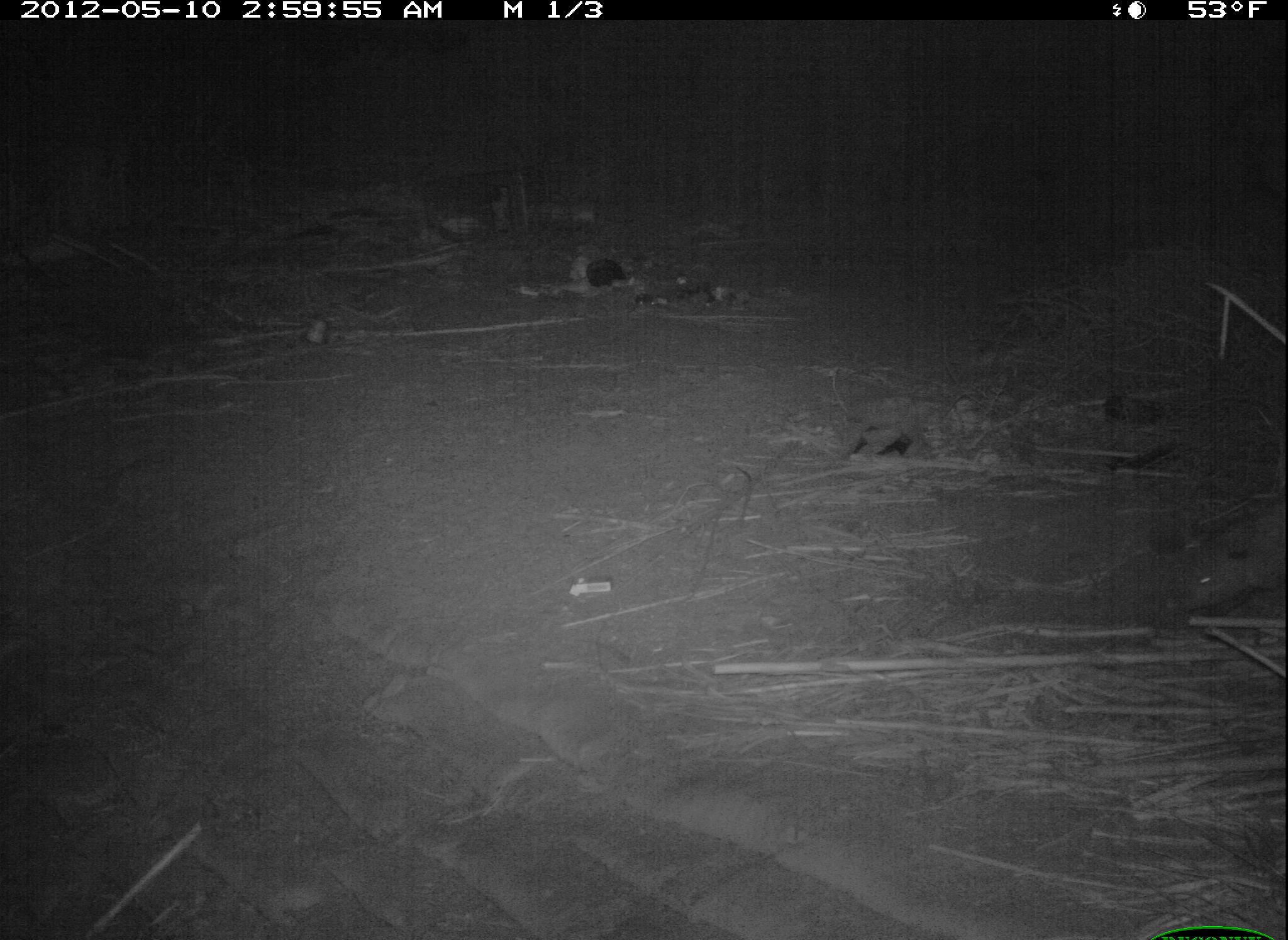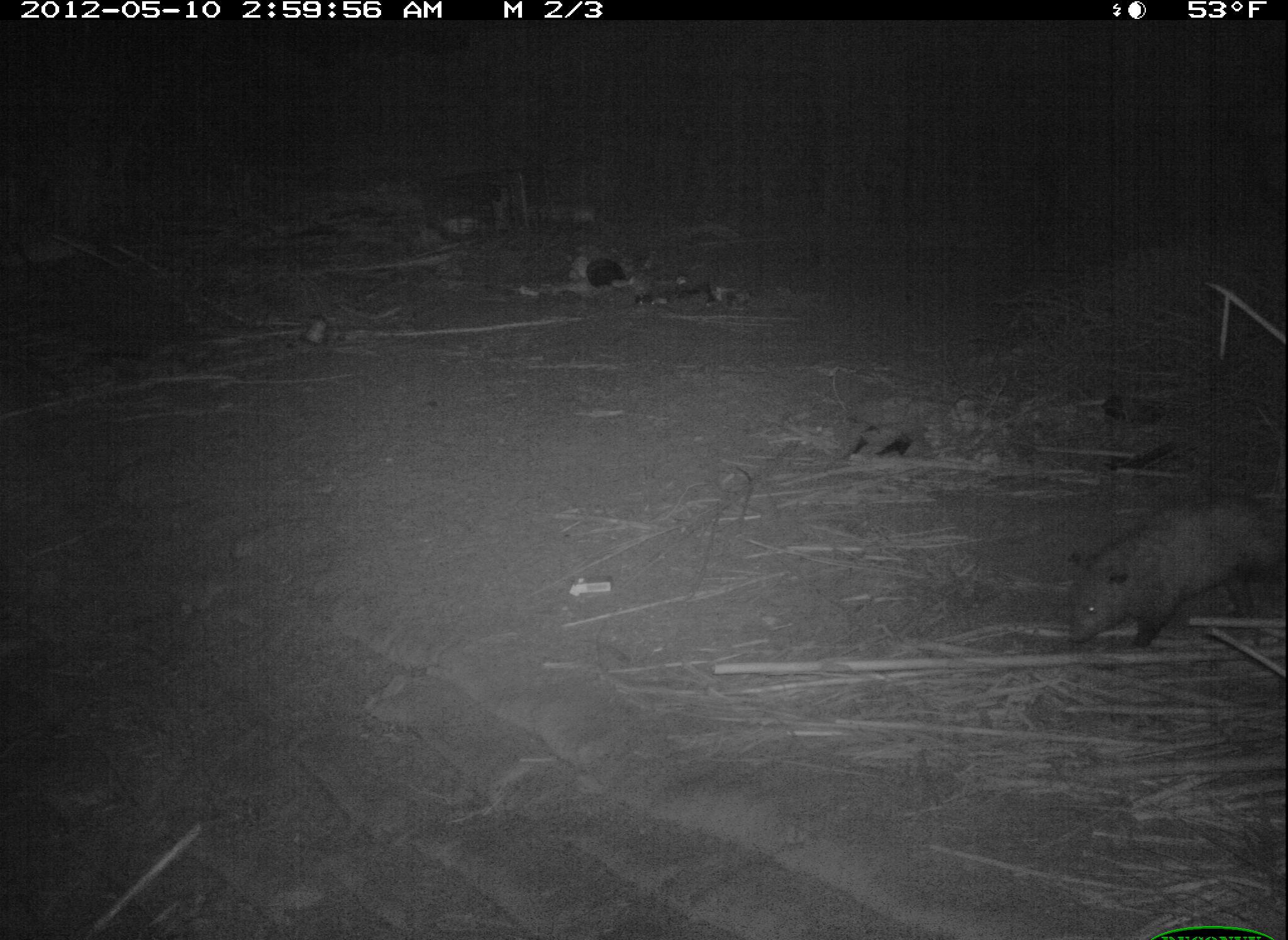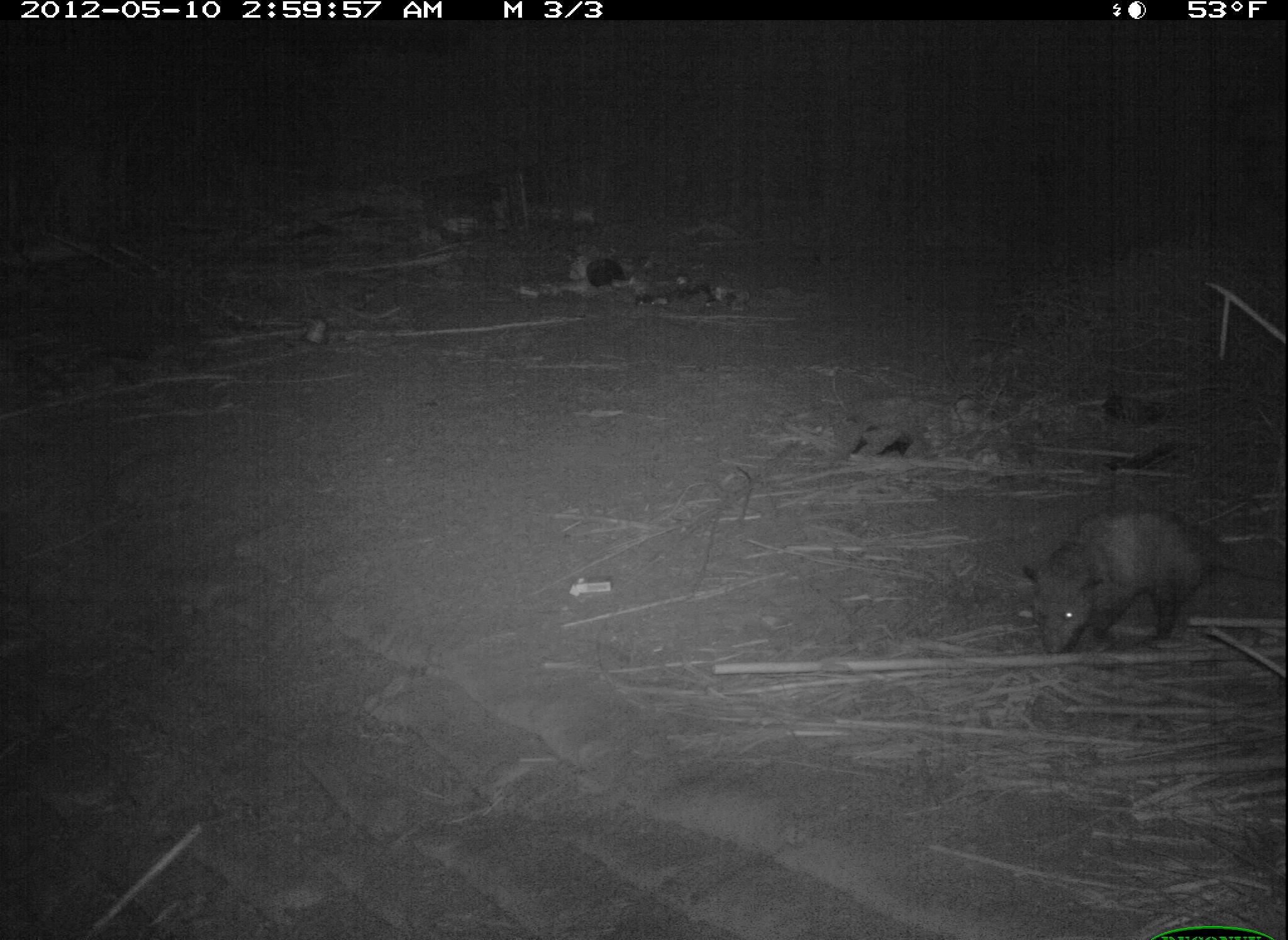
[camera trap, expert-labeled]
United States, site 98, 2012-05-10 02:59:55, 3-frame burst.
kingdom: Animalia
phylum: Chordata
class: Mammalia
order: Didelphimorphia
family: Didelphidae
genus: Didelphis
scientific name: Didelphis virginiana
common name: virginia opossum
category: opossum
Opossum (virginia opossum) (Didelphis virginiana).